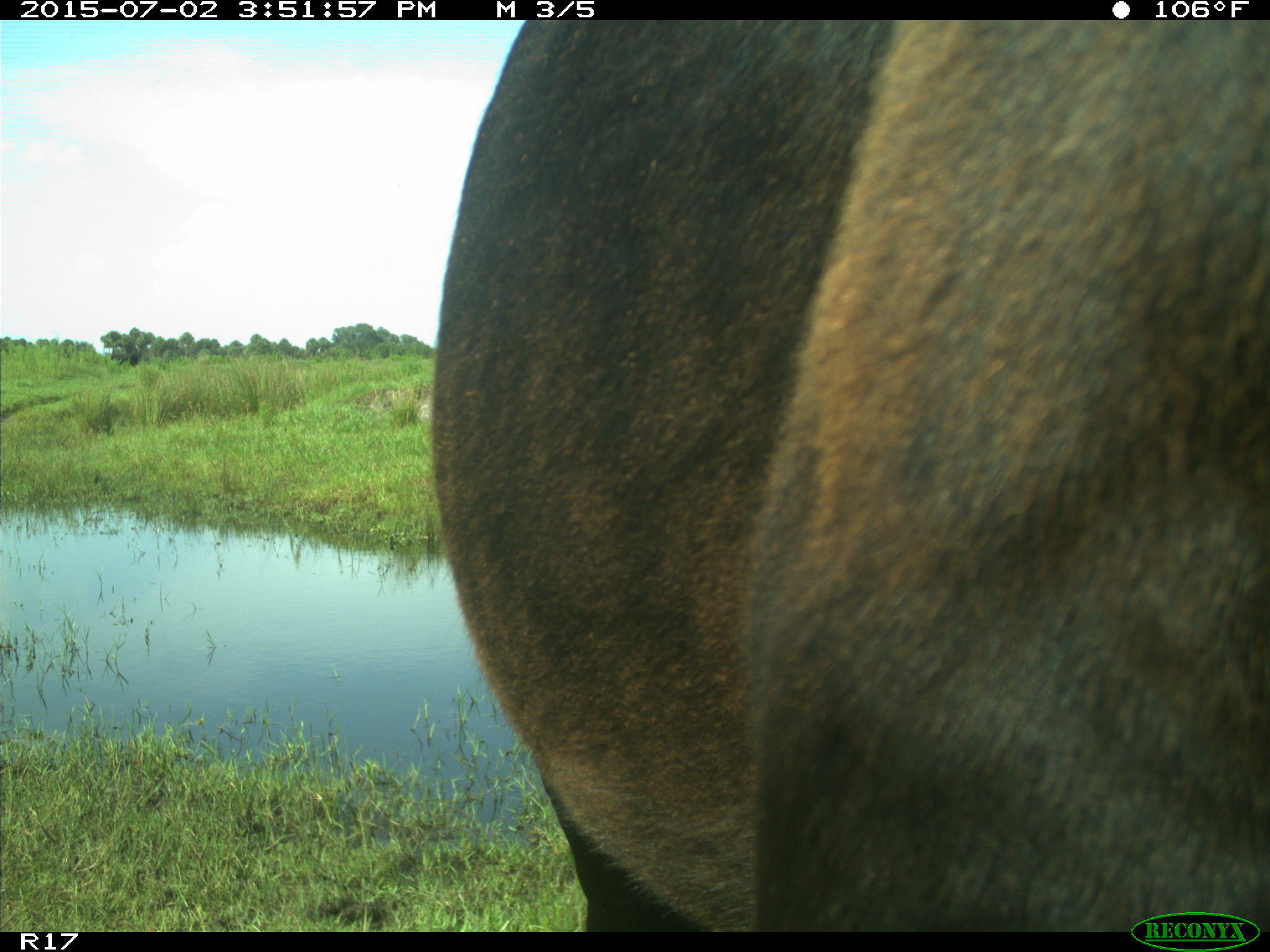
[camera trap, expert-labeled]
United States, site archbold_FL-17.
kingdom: Animalia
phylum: Chordata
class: Mammalia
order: Artiodactyla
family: Bovidae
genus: Bos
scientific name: Bos taurus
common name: domestic cow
Bos taurus (domestic cow).